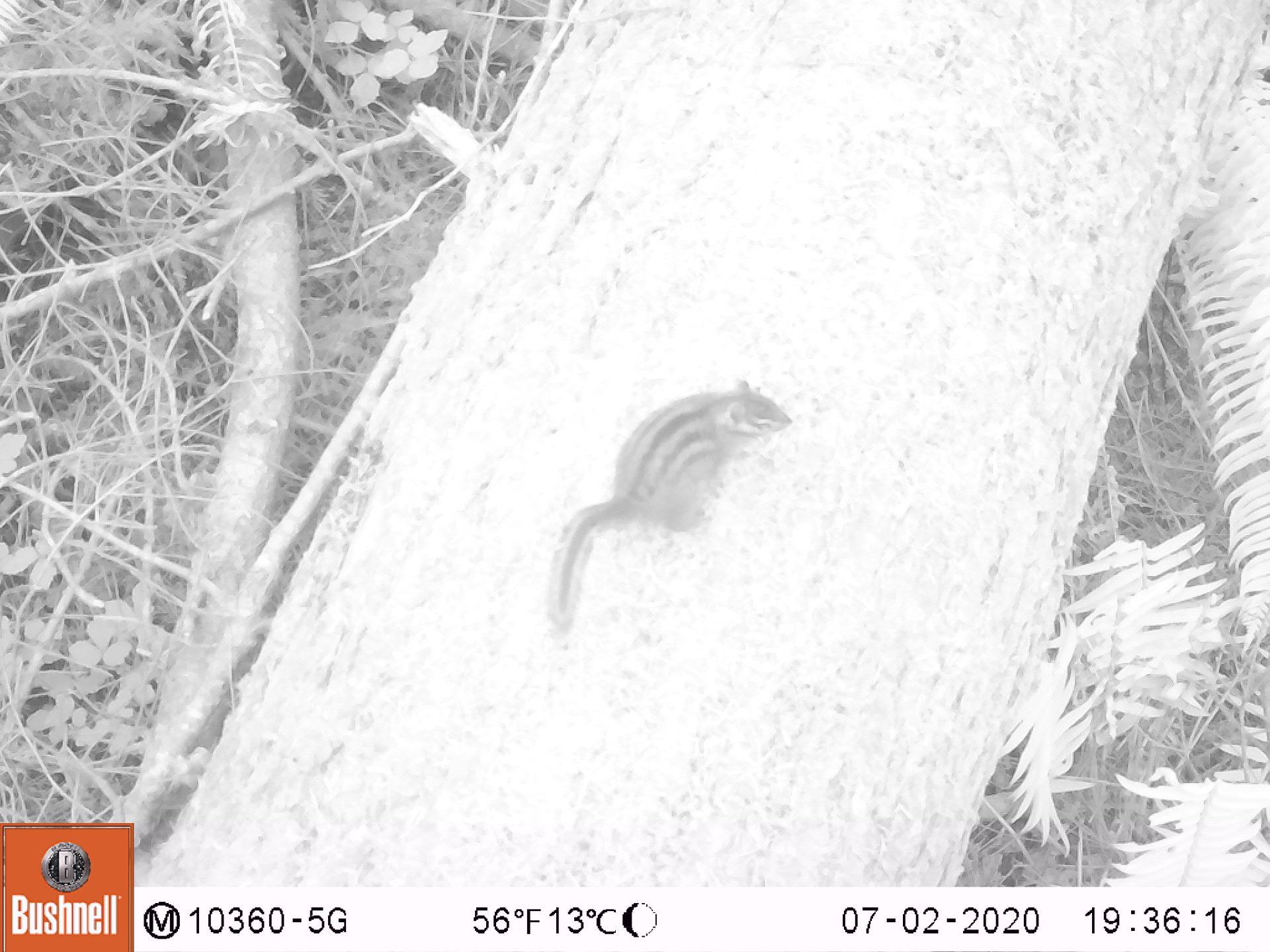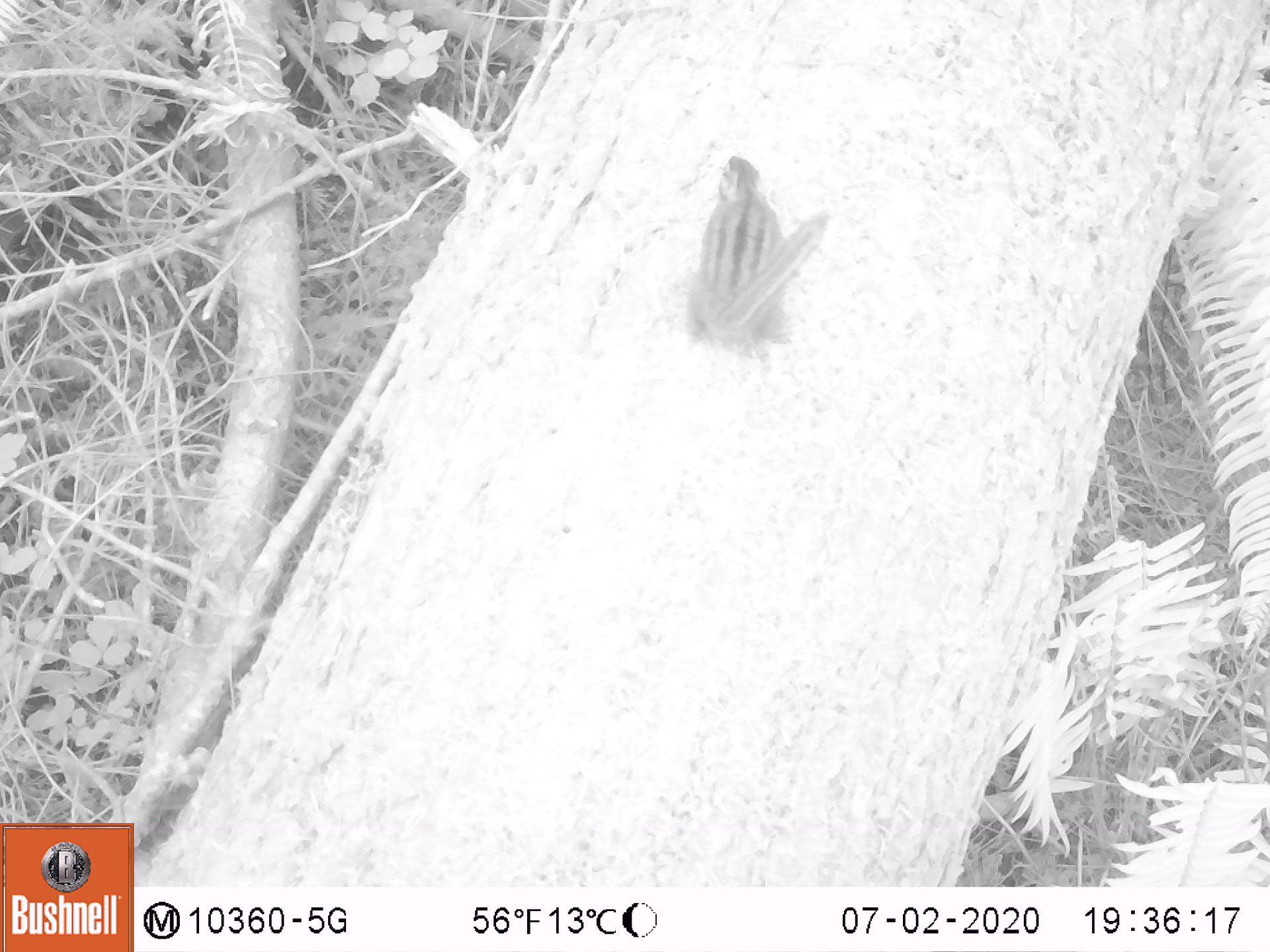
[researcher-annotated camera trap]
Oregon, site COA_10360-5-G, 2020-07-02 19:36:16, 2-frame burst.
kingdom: Animalia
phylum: Chordata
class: Mammalia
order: Rodentia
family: Sciuridae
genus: Neotamias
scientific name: Neotamias townsendii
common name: townsend's chipmunk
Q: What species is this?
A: Townsend's chipmunk (Neotamias townsendii).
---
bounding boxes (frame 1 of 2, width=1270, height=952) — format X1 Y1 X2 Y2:
townsend's chipmunk: 538 371 794 637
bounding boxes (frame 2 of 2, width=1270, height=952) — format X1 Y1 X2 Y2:
townsend's chipmunk: 677 146 836 362